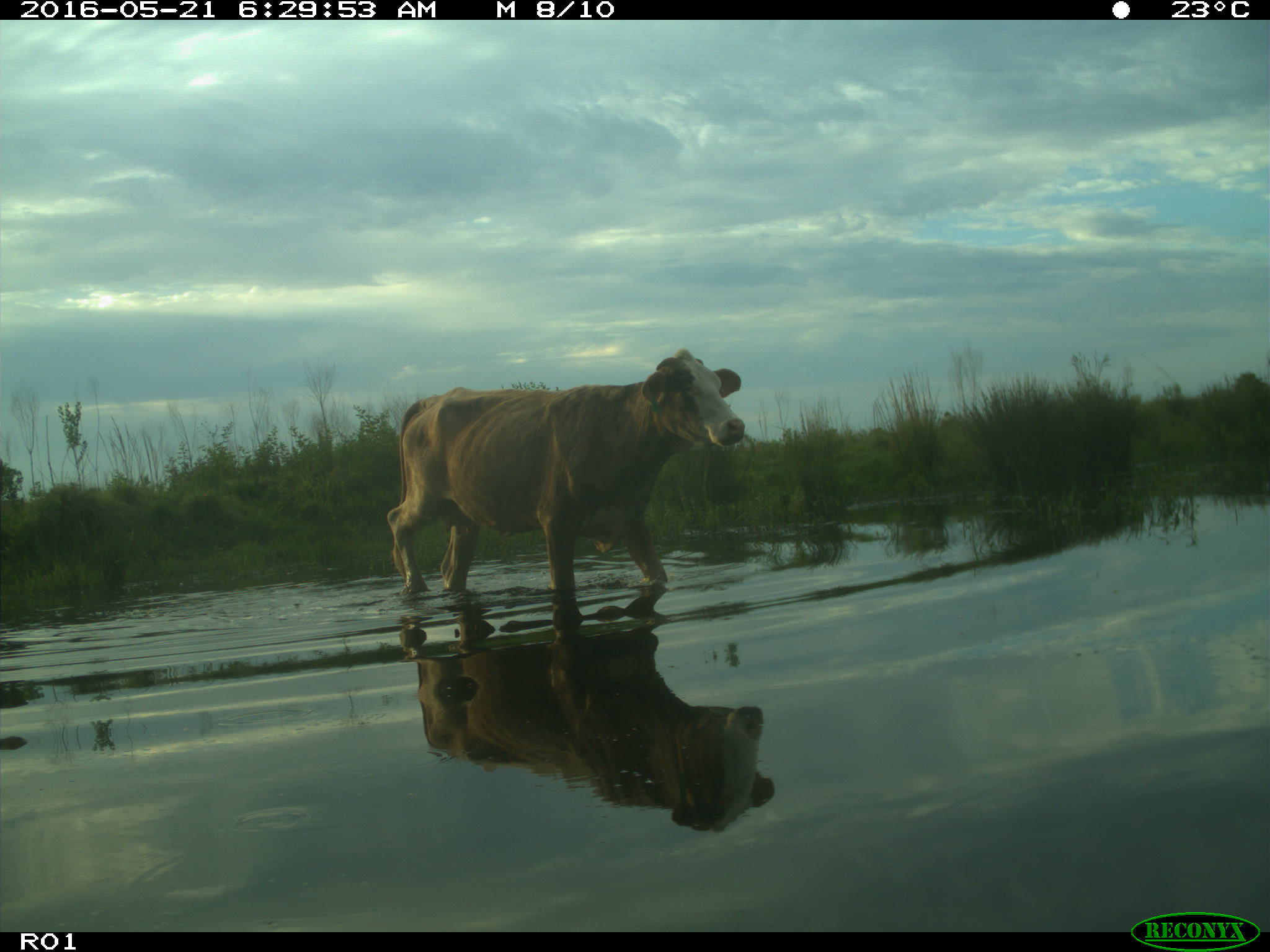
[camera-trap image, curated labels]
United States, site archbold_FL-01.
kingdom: Animalia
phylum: Chordata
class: Mammalia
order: Artiodactyla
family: Bovidae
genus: Bos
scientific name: Bos taurus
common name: domestic cow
Bos taurus (domestic cow).